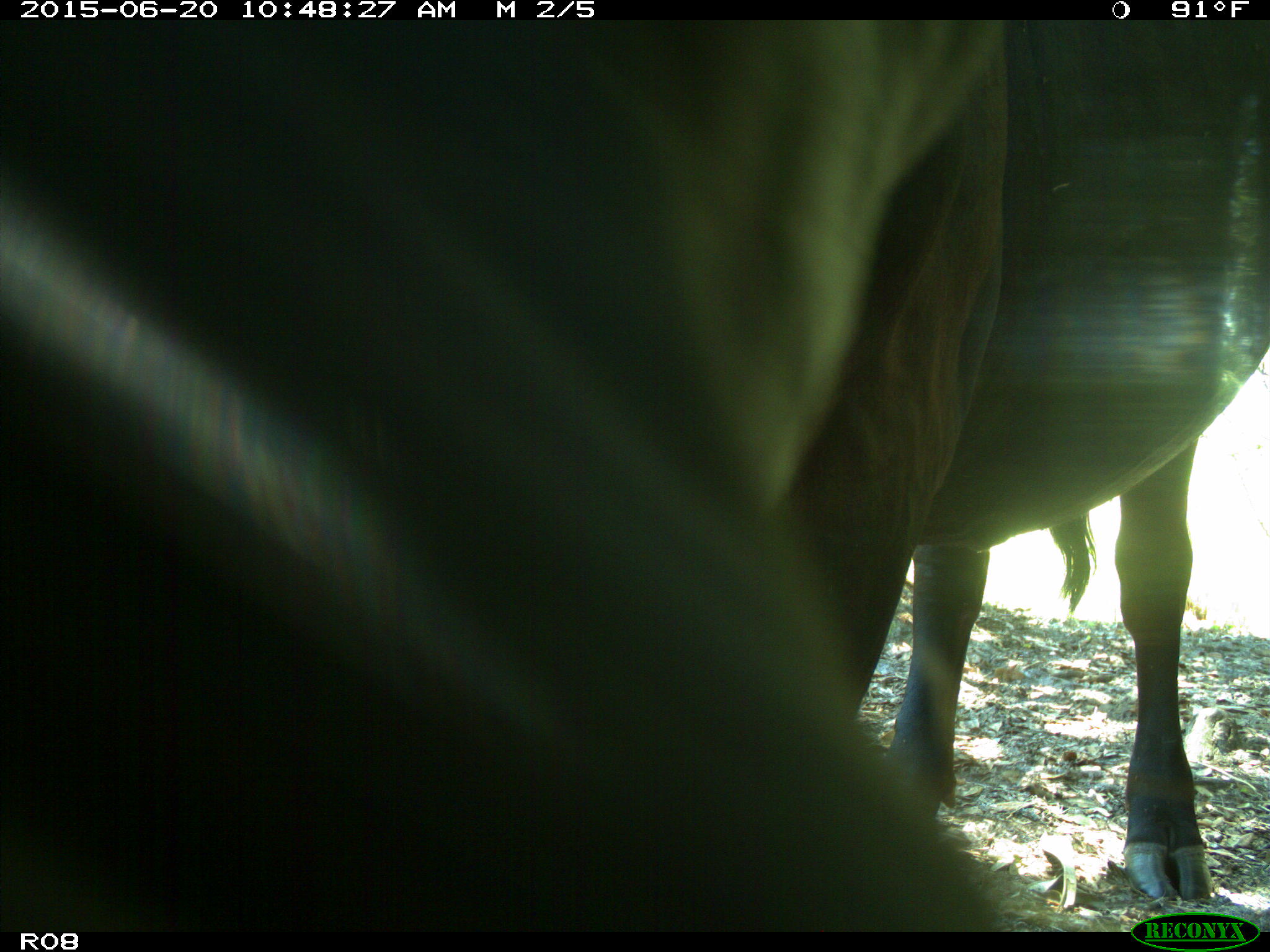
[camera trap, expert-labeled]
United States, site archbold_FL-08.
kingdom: Animalia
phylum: Chordata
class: Mammalia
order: Artiodactyla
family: Bovidae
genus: Bos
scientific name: Bos taurus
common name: domestic cow